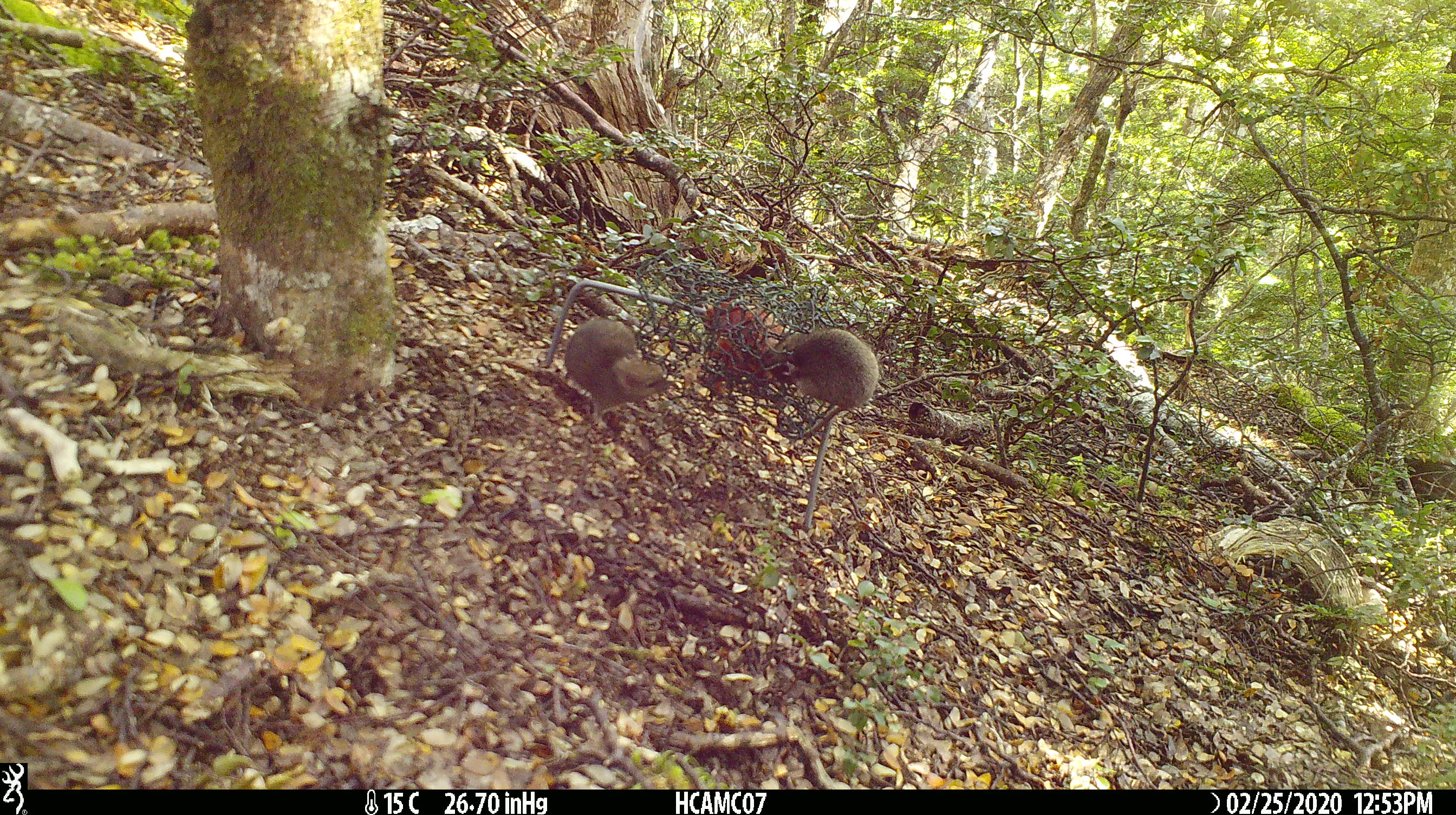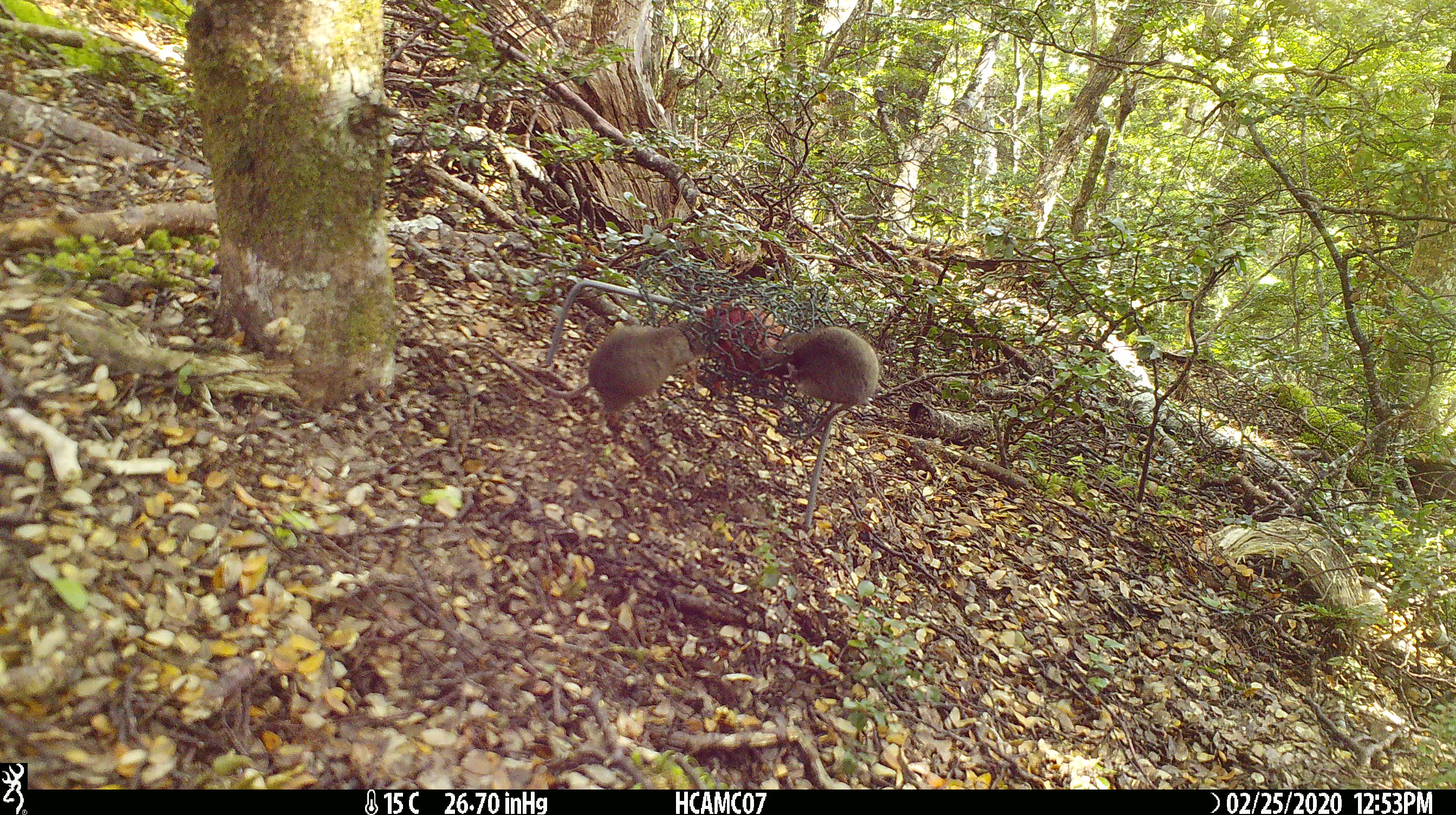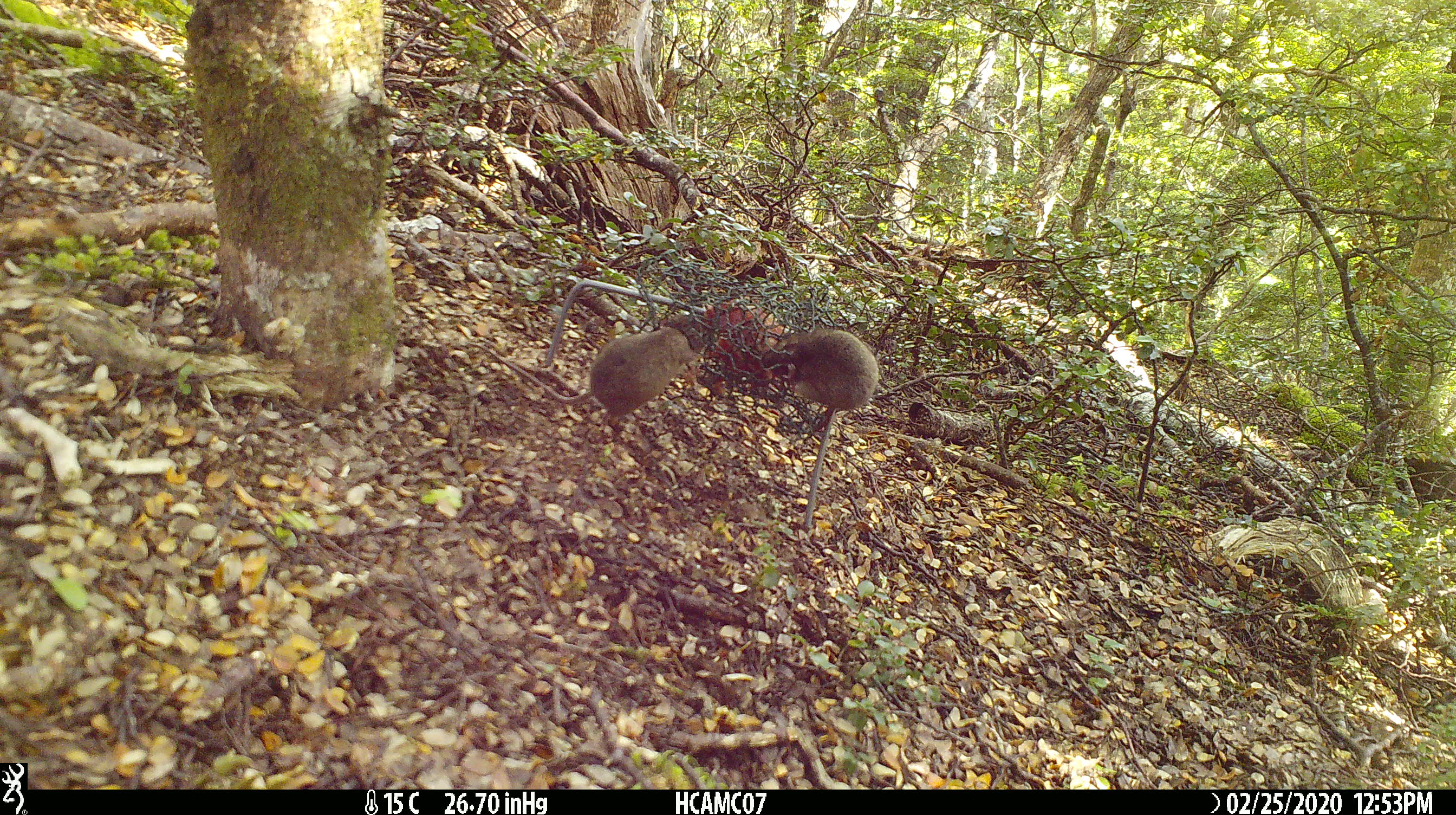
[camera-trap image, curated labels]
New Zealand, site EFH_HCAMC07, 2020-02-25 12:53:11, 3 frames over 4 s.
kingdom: Animalia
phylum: Chordata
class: Mammalia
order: Rodentia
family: Muridae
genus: Mus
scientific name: Mus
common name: mouse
Mouse (Mus).